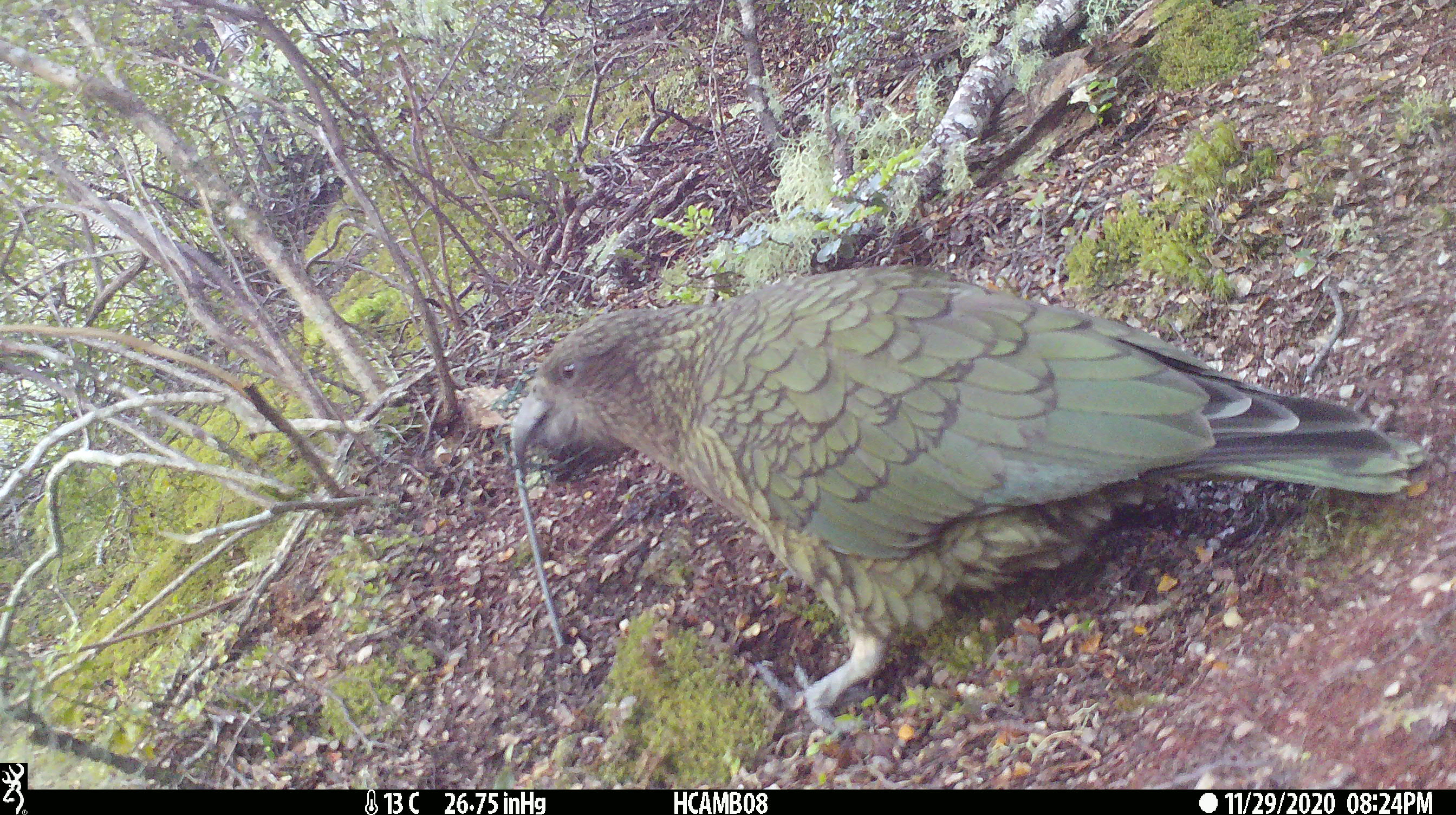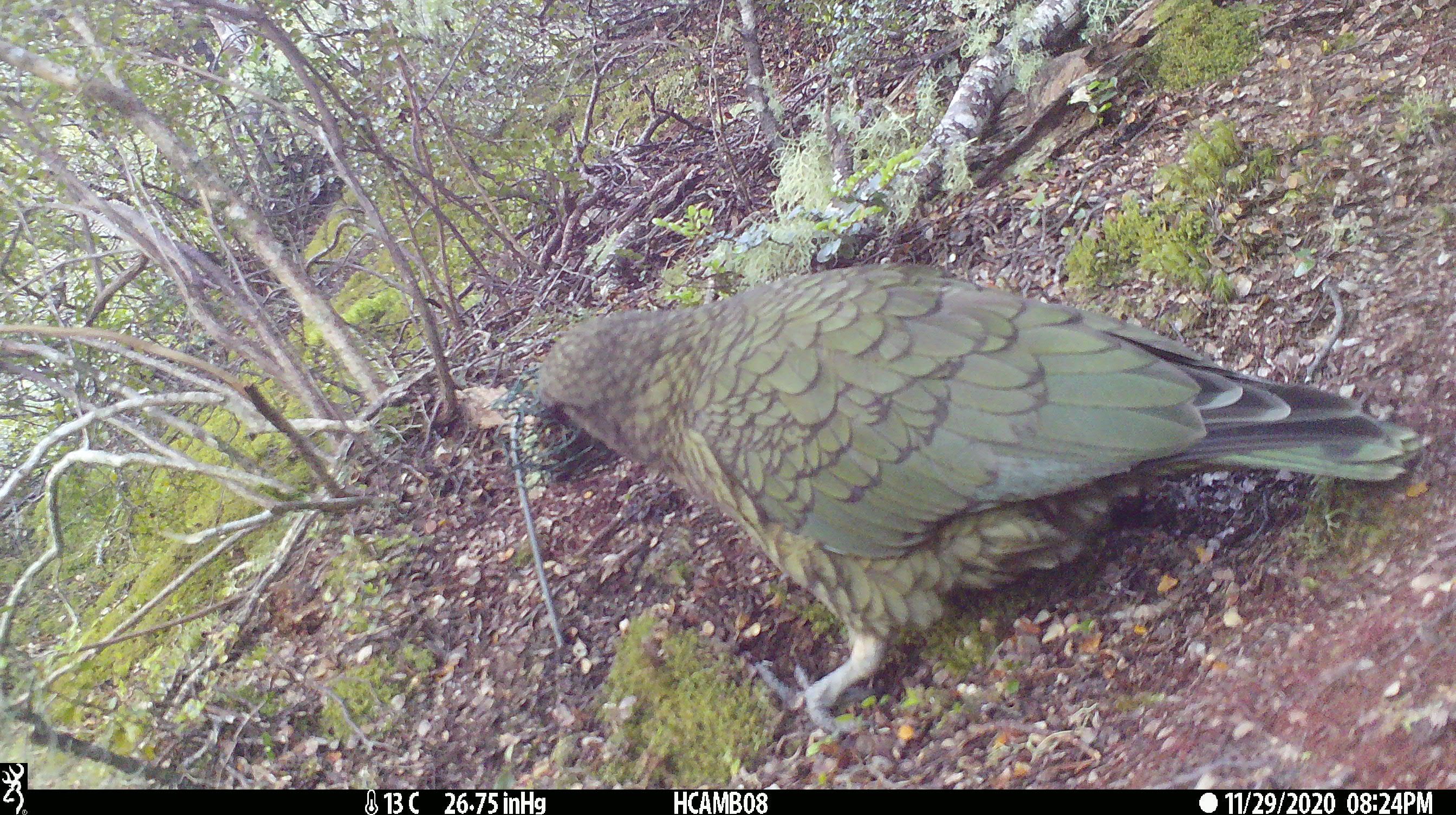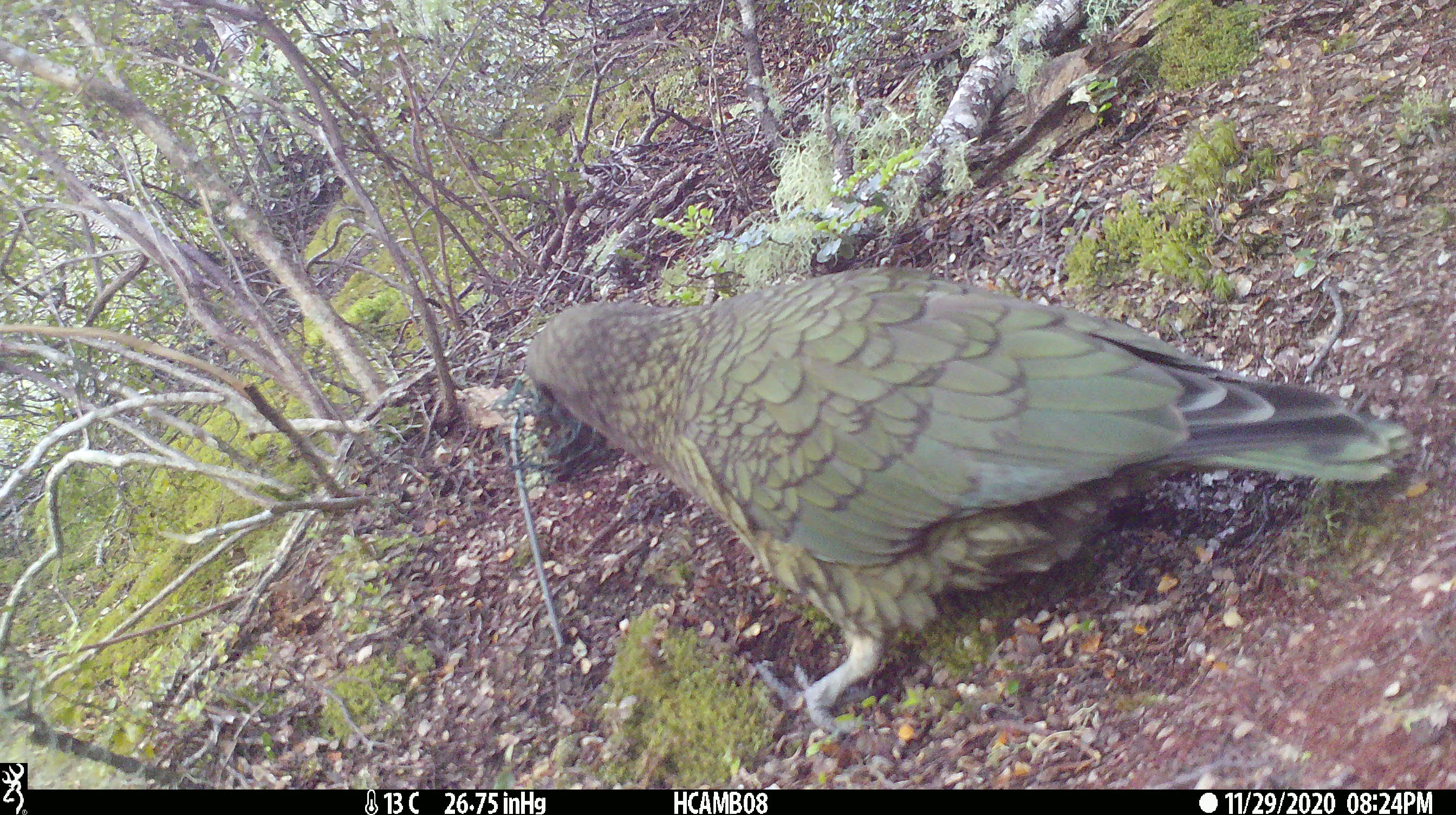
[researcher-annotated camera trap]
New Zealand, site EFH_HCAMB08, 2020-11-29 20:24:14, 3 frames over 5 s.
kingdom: Animalia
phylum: Chordata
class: Aves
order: Psittaciformes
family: Strigopidae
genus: Nestor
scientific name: Nestor notabilis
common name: kea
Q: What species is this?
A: Kea (Nestor notabilis).